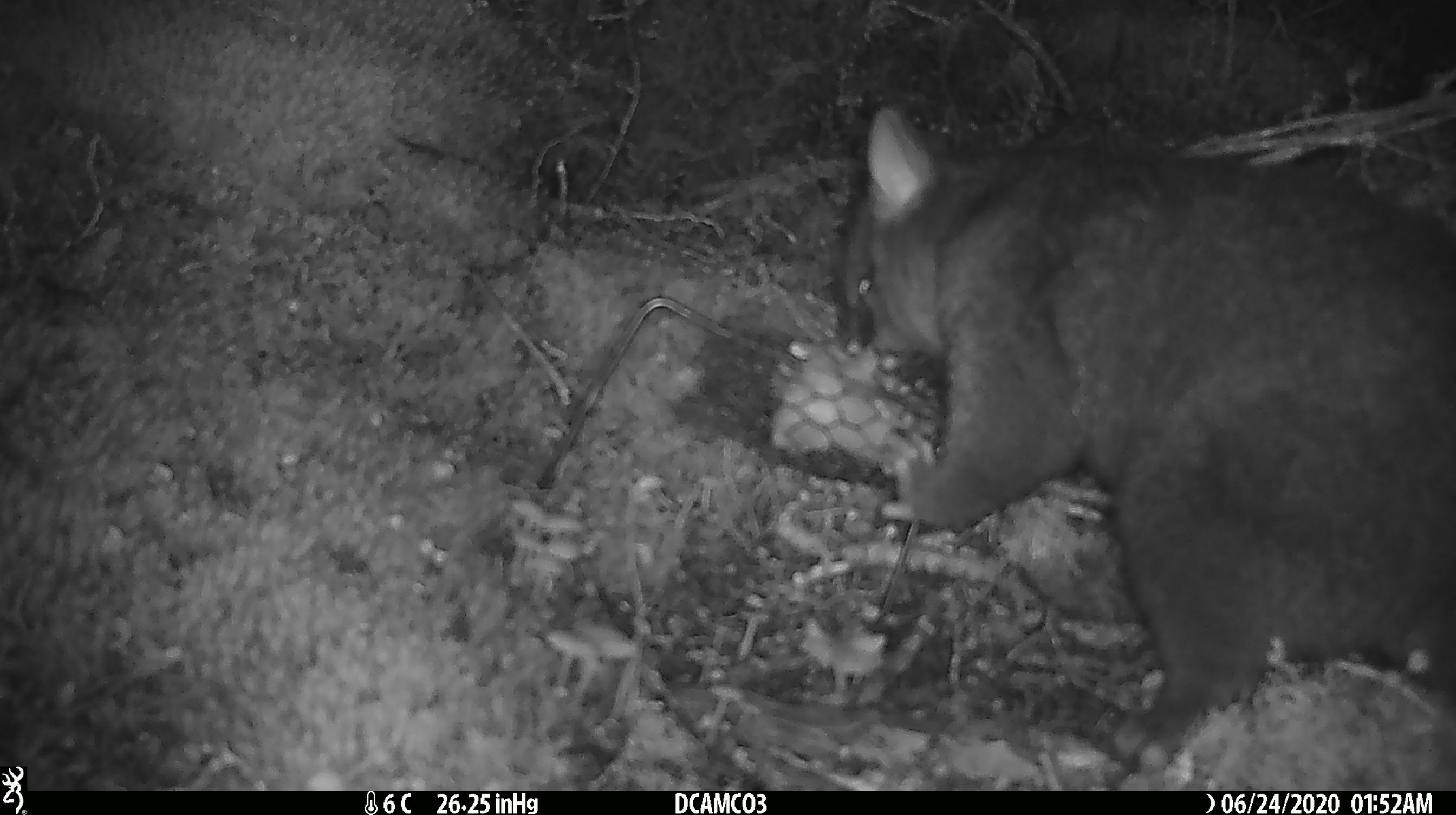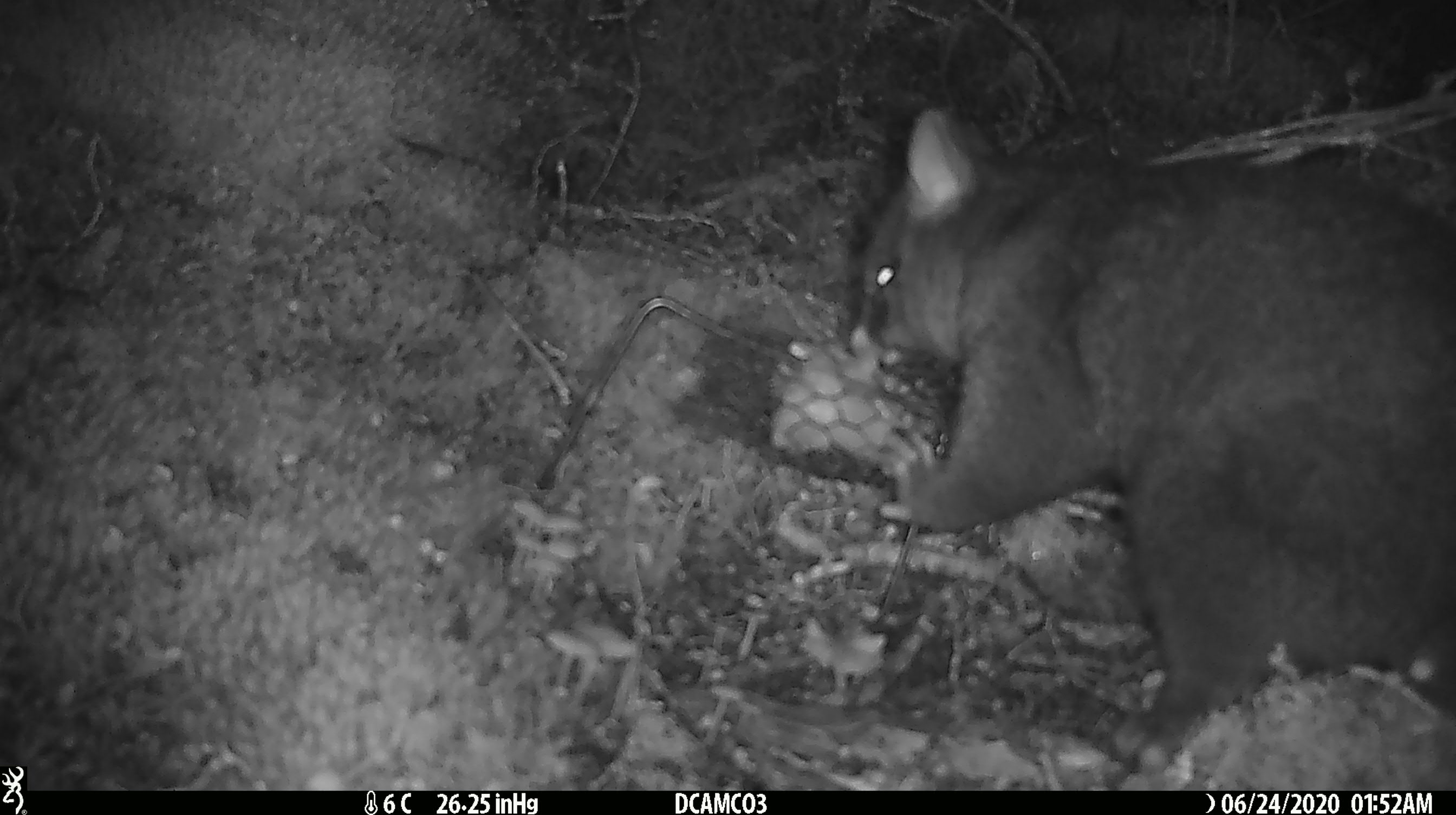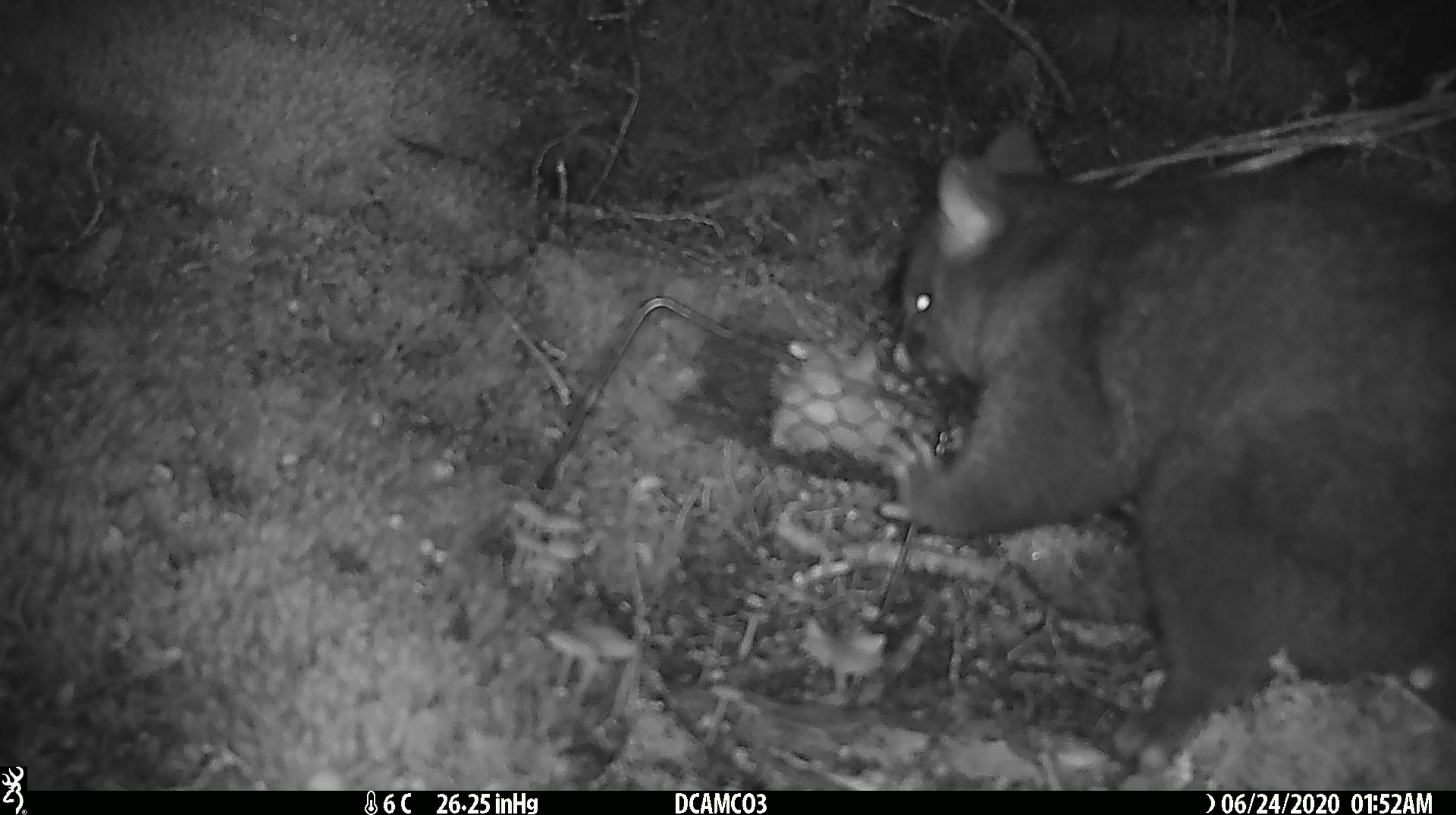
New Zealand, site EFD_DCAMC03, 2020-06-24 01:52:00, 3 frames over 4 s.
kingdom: Animalia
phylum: Chordata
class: Mammalia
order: Diprotodontia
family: Phalangeridae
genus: Trichosurus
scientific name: Trichosurus vulpecula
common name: common brushtail possum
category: possum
Possum (common brushtail possum) (Trichosurus vulpecula).